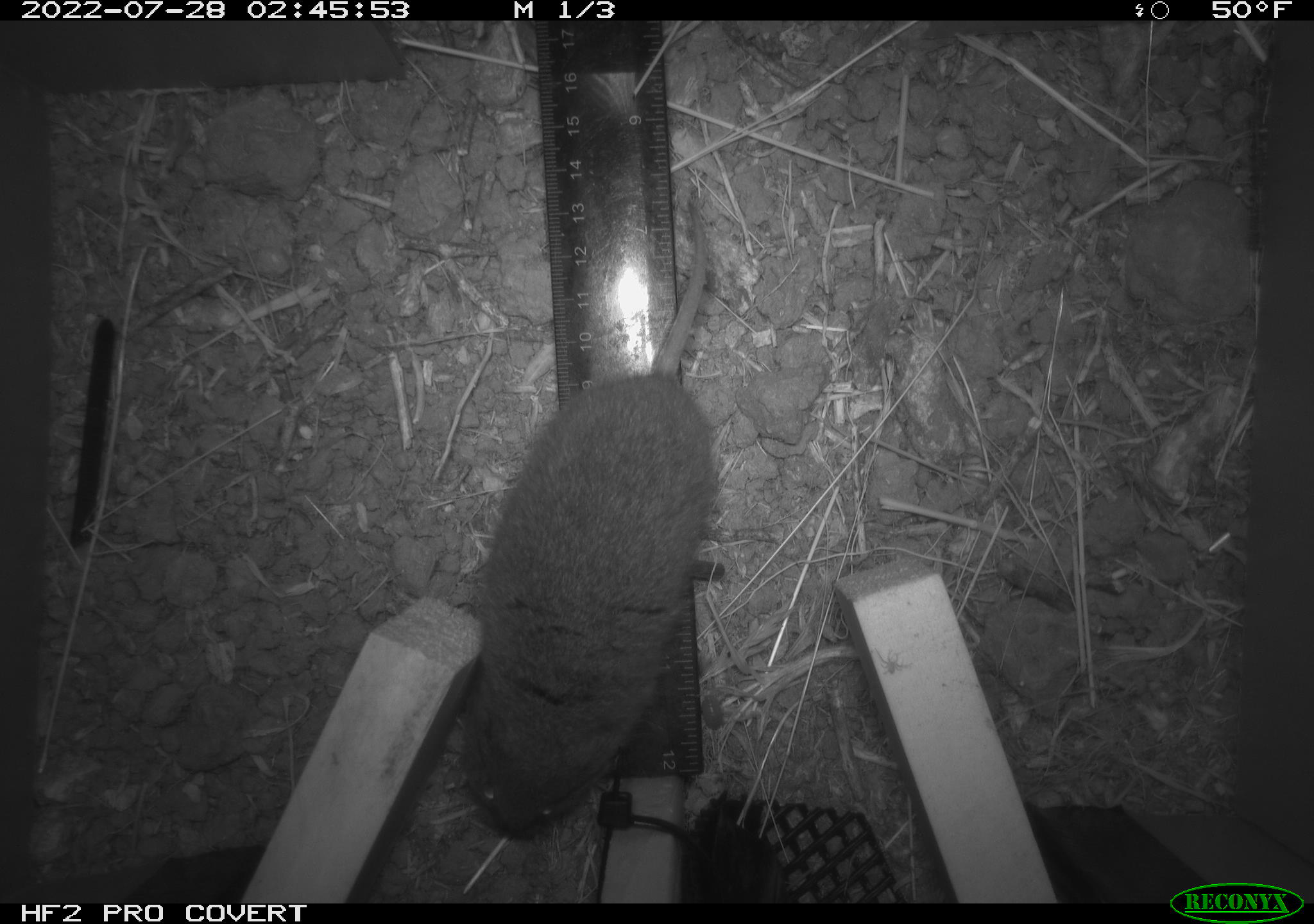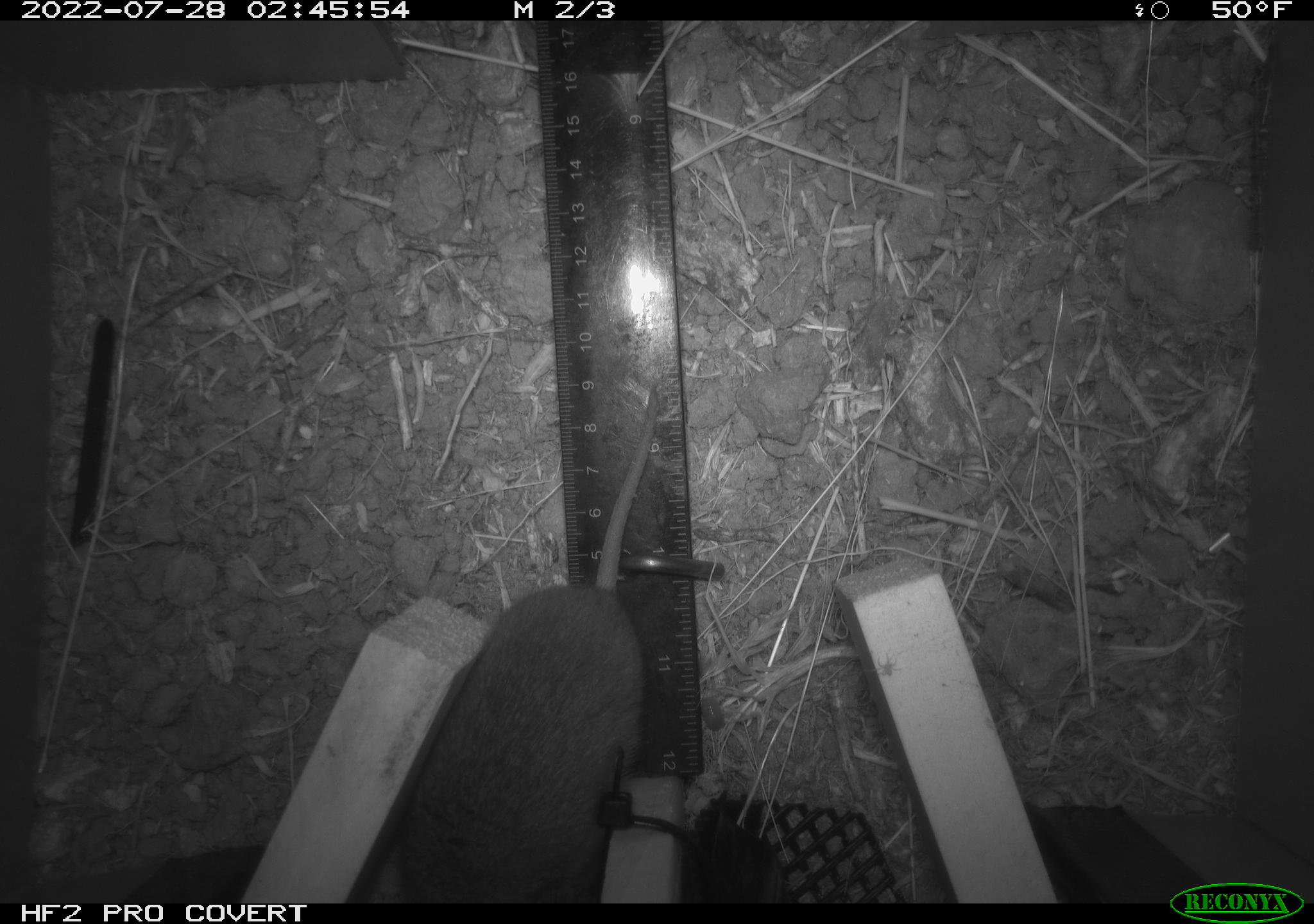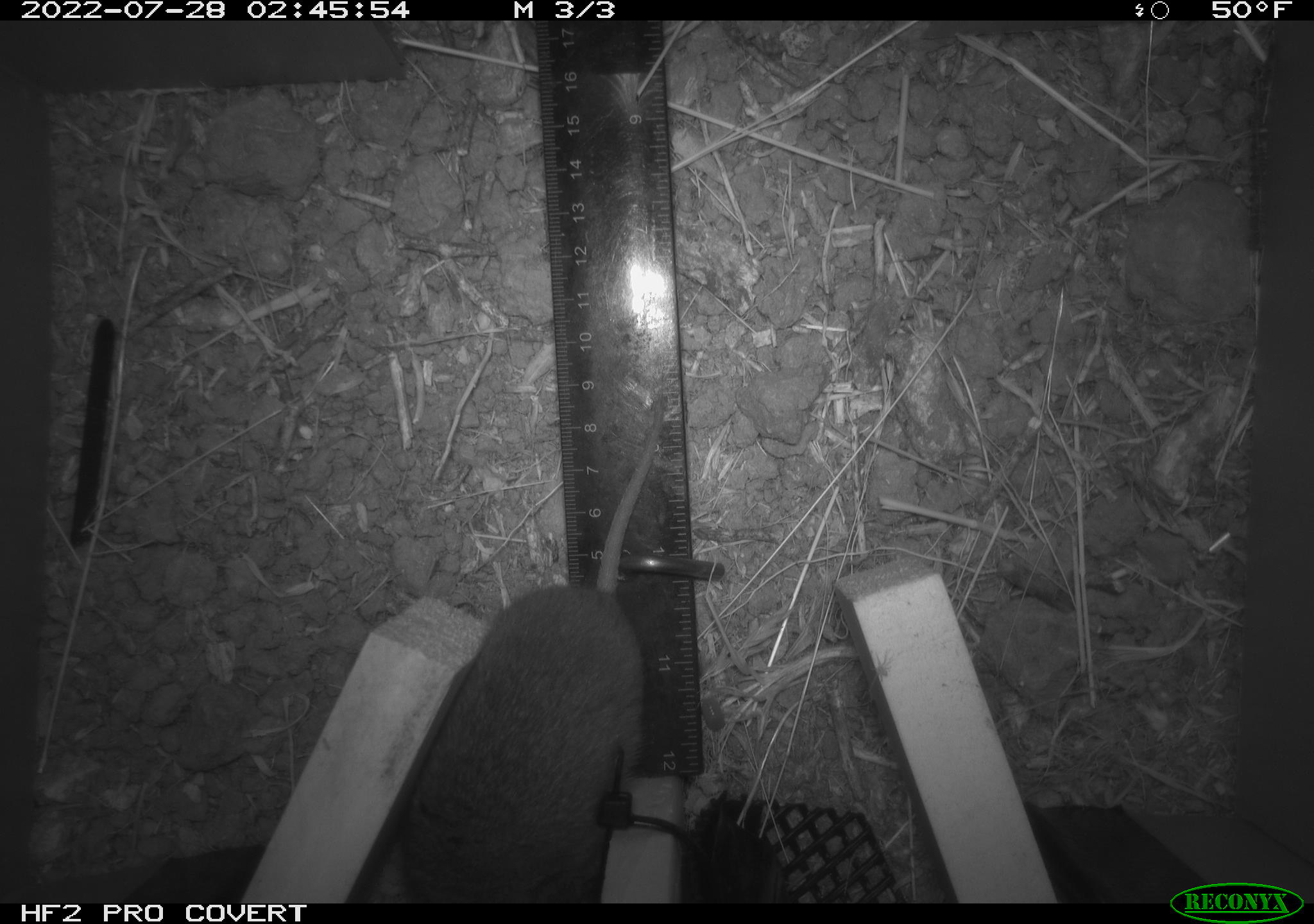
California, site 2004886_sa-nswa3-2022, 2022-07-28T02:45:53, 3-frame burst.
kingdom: Animalia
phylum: Chordata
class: Mammalia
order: Rodentia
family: Cricetidae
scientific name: Cricetidae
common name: hamsters, voles, lemmings, and allies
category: cricetidae family